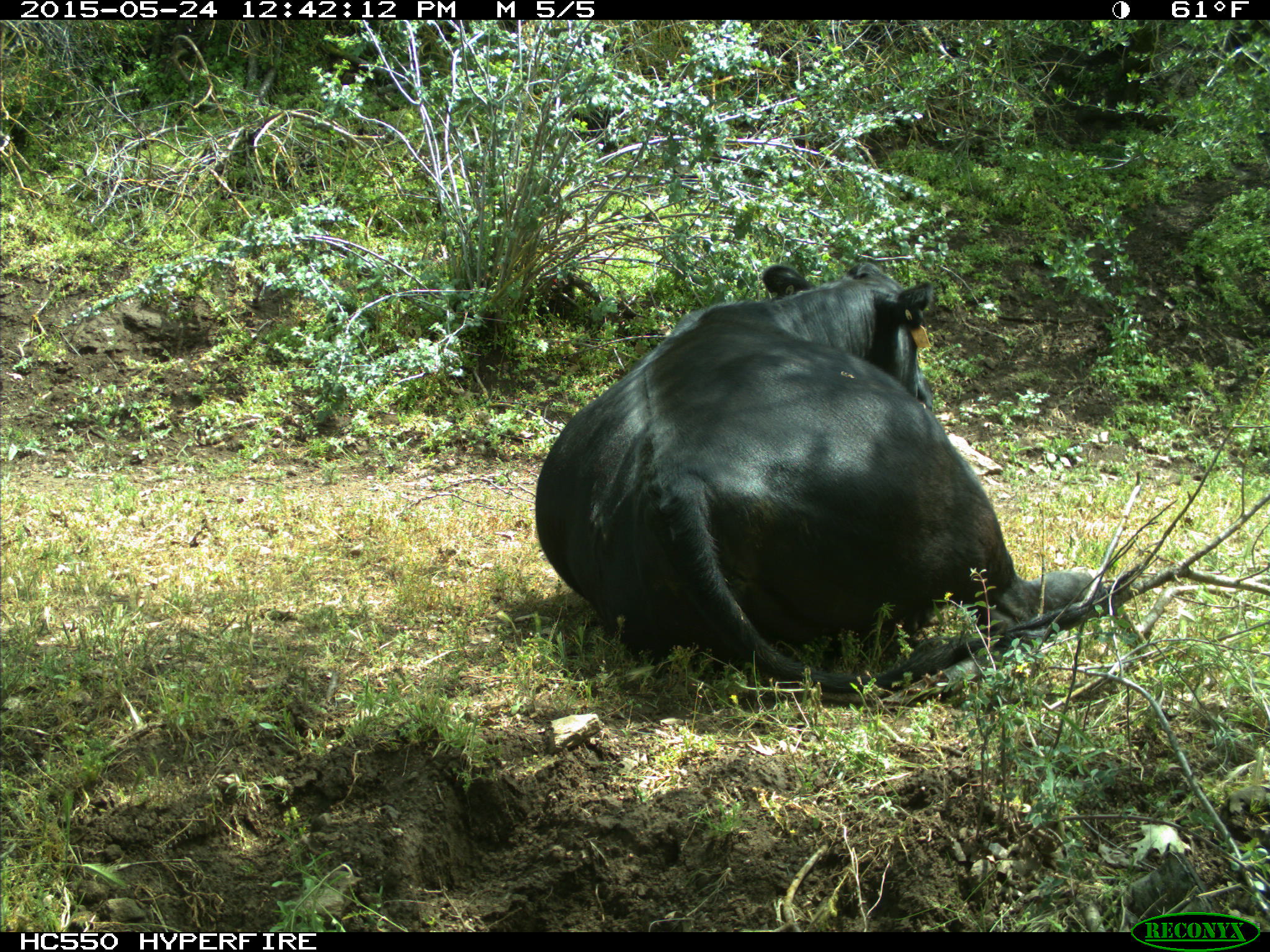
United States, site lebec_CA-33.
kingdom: Animalia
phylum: Chordata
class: Mammalia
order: Artiodactyla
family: Bovidae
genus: Bos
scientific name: Bos taurus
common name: domestic cow